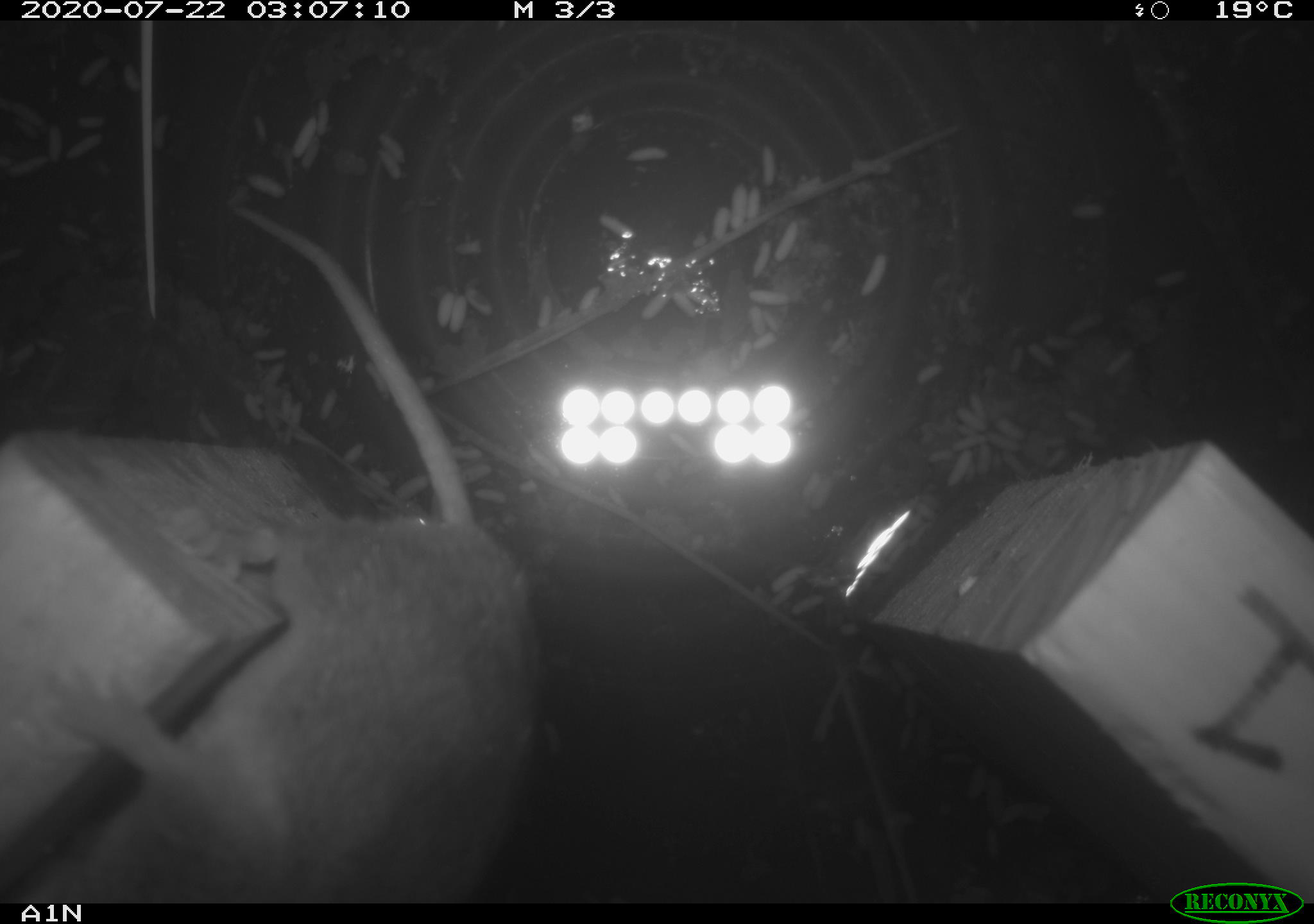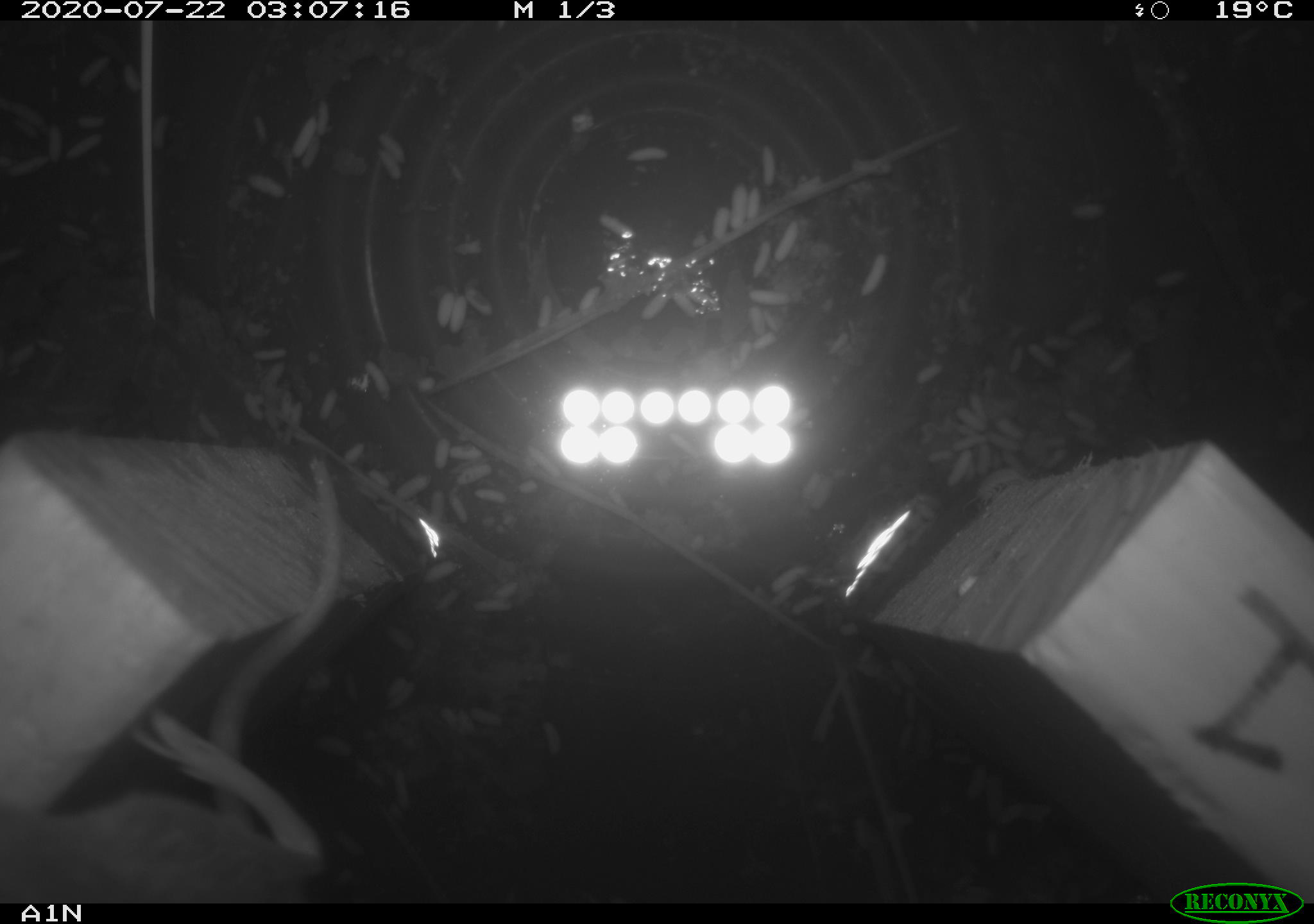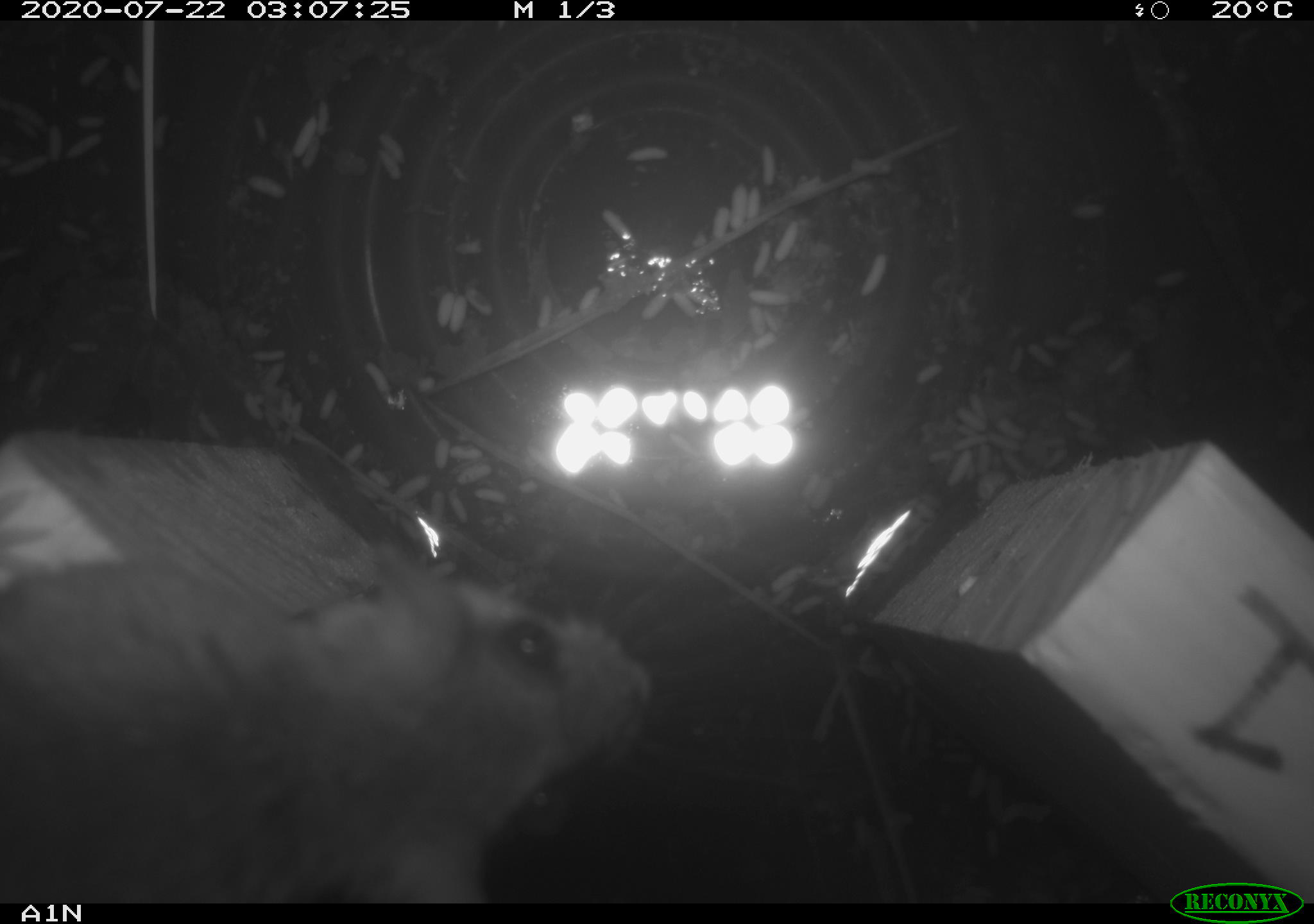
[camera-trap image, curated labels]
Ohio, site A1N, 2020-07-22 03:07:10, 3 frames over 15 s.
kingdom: Animalia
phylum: Chordata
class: Mammalia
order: Rodentia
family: Cricetidae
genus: Peromyscus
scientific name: Peromyscus leucopus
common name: white-footed mouse